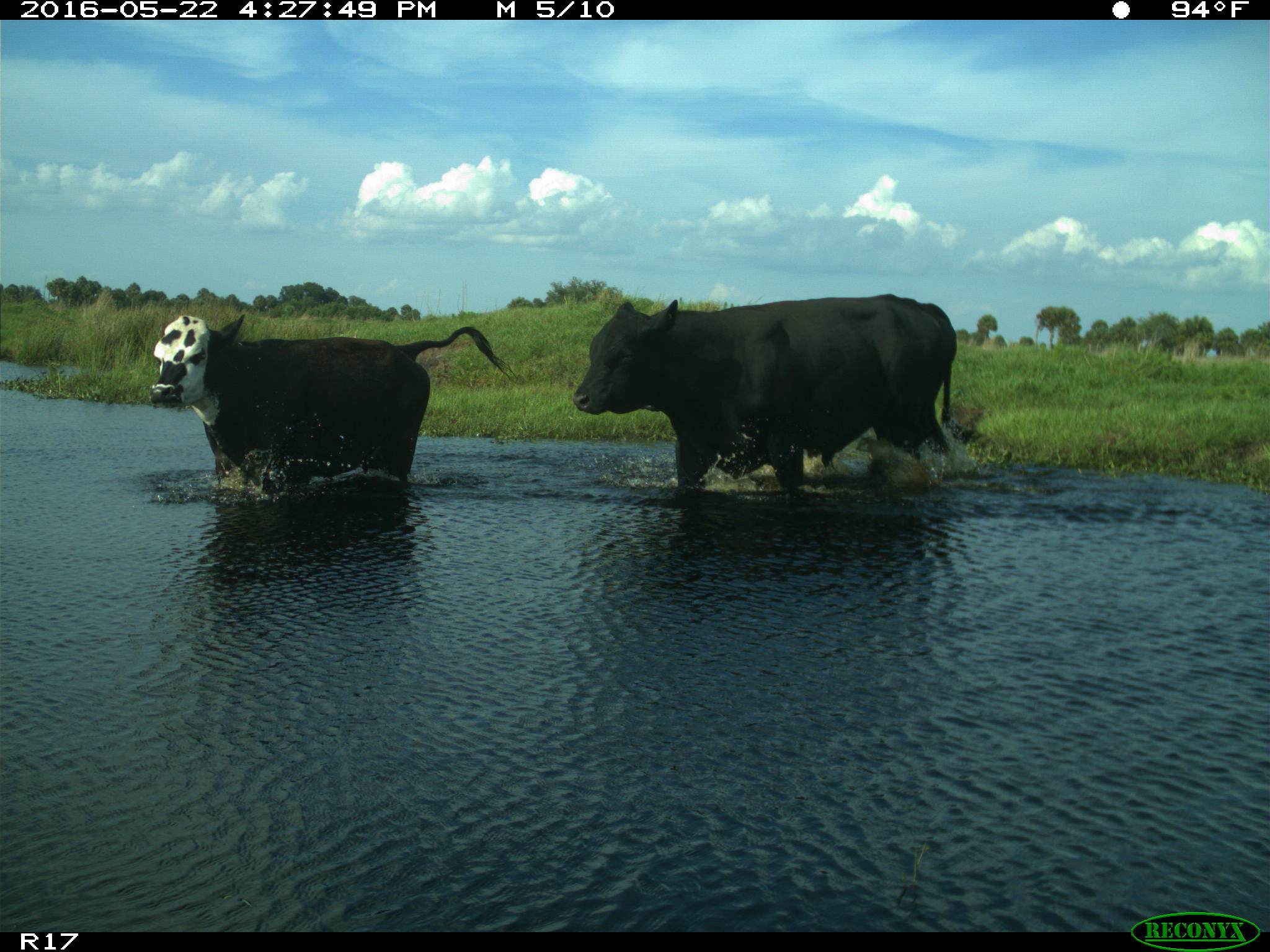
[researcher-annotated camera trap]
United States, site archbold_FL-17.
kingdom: Animalia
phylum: Chordata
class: Mammalia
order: Artiodactyla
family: Bovidae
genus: Bos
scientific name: Bos taurus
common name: domestic cow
Bos taurus (domestic cow).